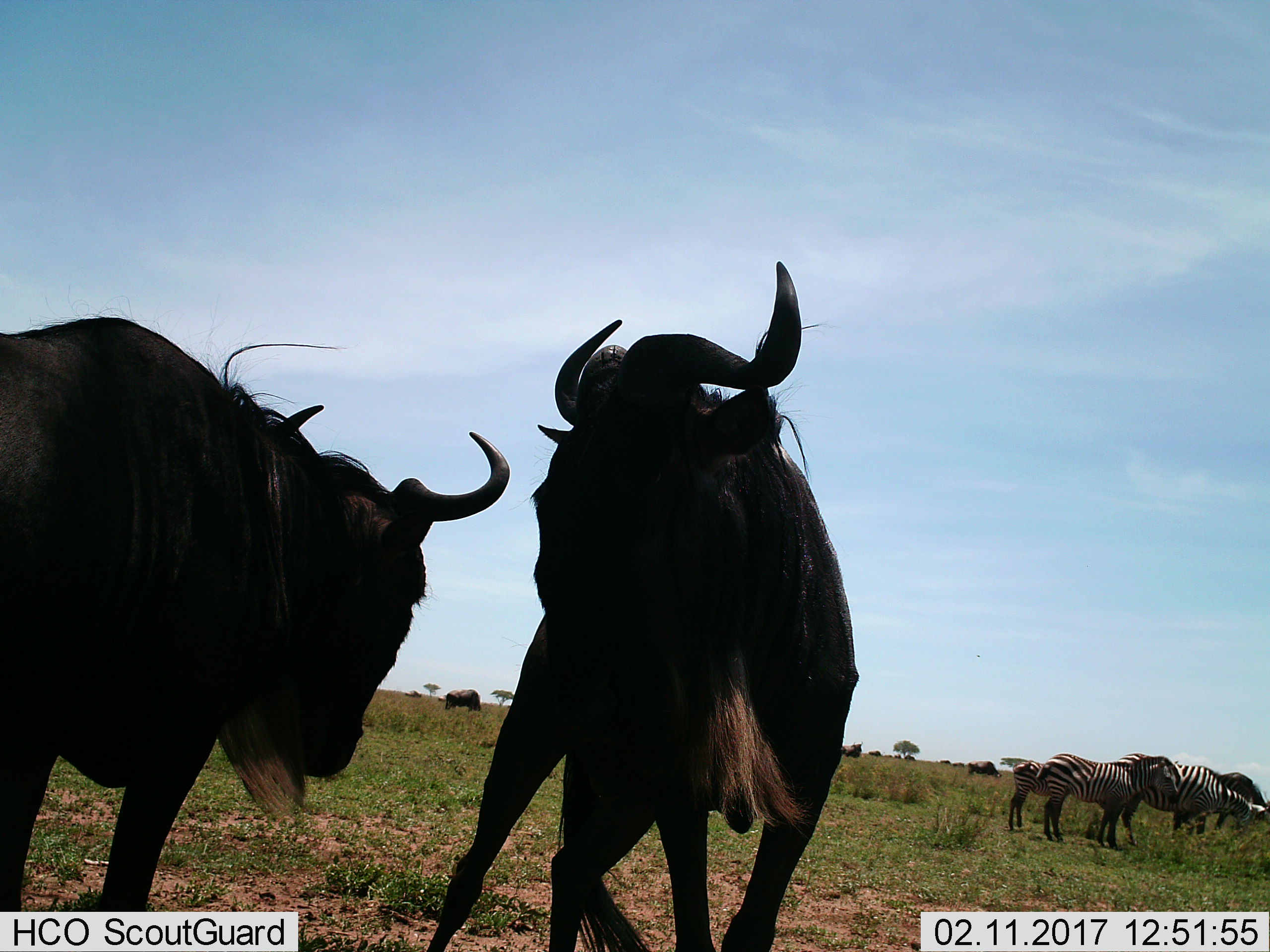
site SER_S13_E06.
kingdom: Animalia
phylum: Chordata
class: Mammalia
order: Artiodactyla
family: Bovidae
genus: Connochaetes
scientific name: Connochaetes taurinus taurinus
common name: blue wildebeest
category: wildebeestblue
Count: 6.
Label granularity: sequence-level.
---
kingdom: Animalia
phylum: Chordata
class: Mammalia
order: Perissodactyla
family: Equidae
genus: Equus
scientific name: Equus quagga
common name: plains zebra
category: zebraplains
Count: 3.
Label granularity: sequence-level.